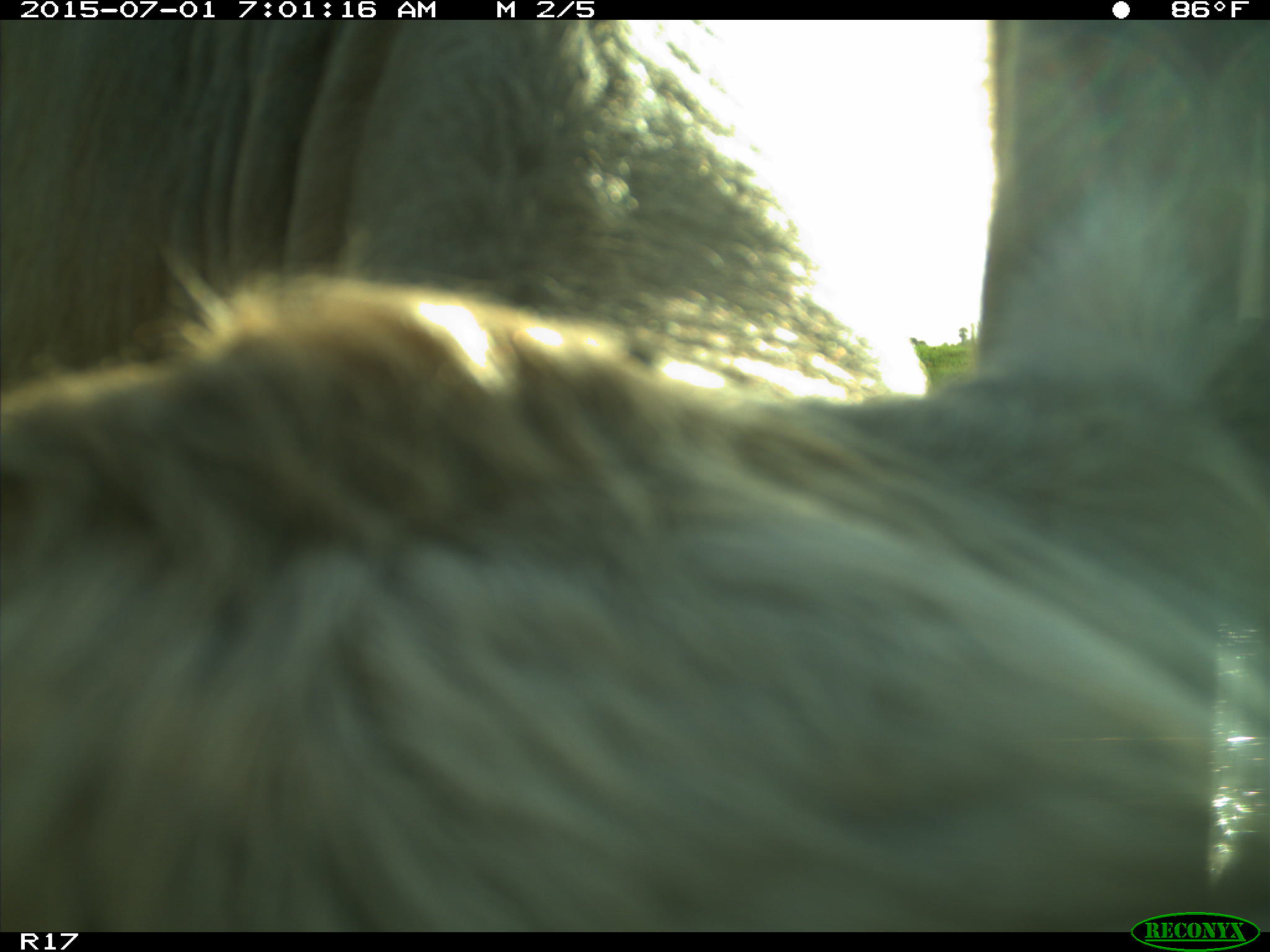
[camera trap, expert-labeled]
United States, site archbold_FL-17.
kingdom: Animalia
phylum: Chordata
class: Mammalia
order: Artiodactyla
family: Bovidae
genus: Bos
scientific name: Bos taurus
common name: domestic cow